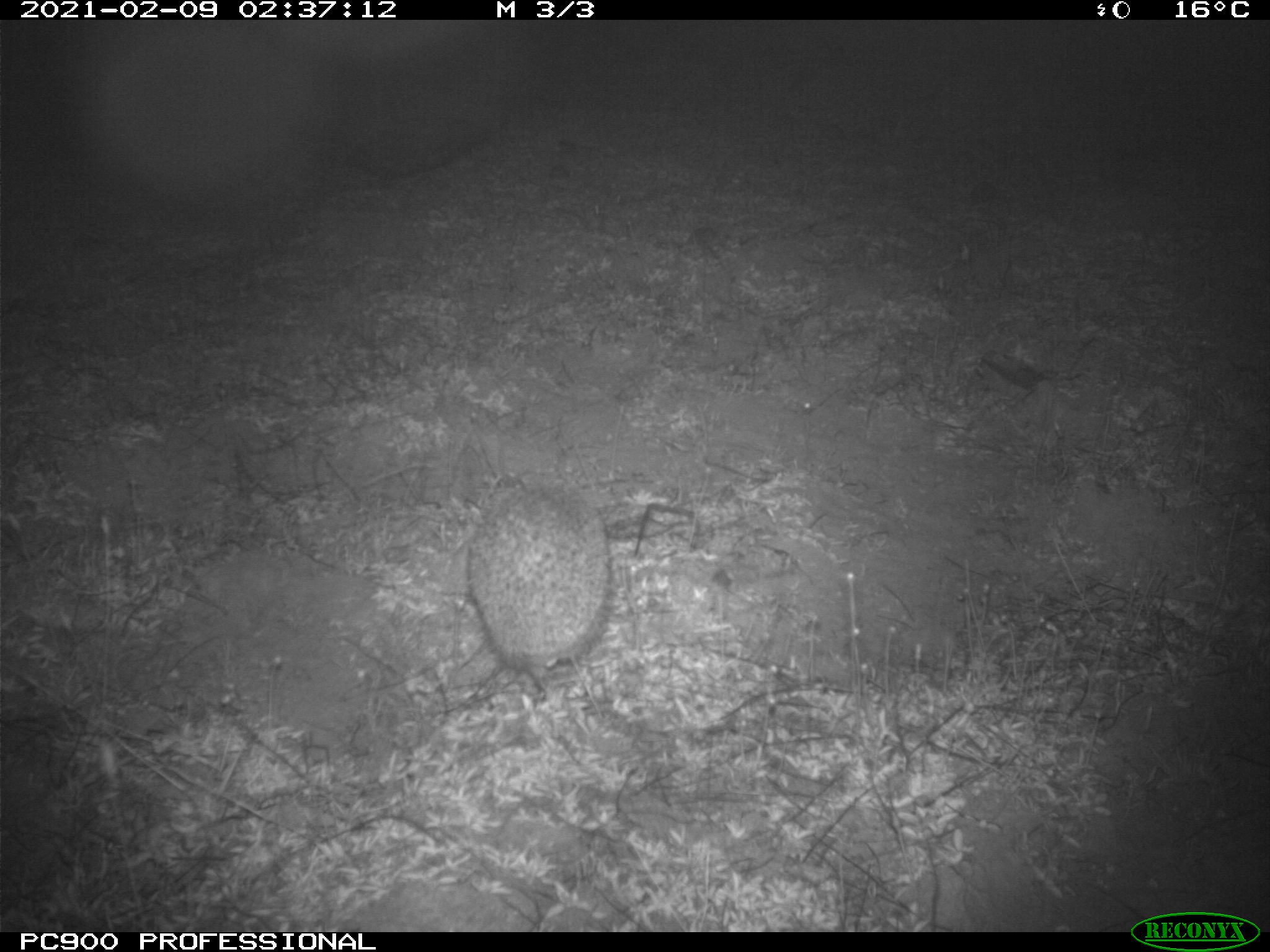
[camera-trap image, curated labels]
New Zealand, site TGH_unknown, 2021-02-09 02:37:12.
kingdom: Animalia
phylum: Chordata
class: Mammalia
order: Eulipotyphla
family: Erinaceidae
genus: Erinaceus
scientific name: Erinaceus europaeus europaeus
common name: european hedgehog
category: hedgehog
Hedgehog (european hedgehog) (Erinaceus europaeus europaeus).